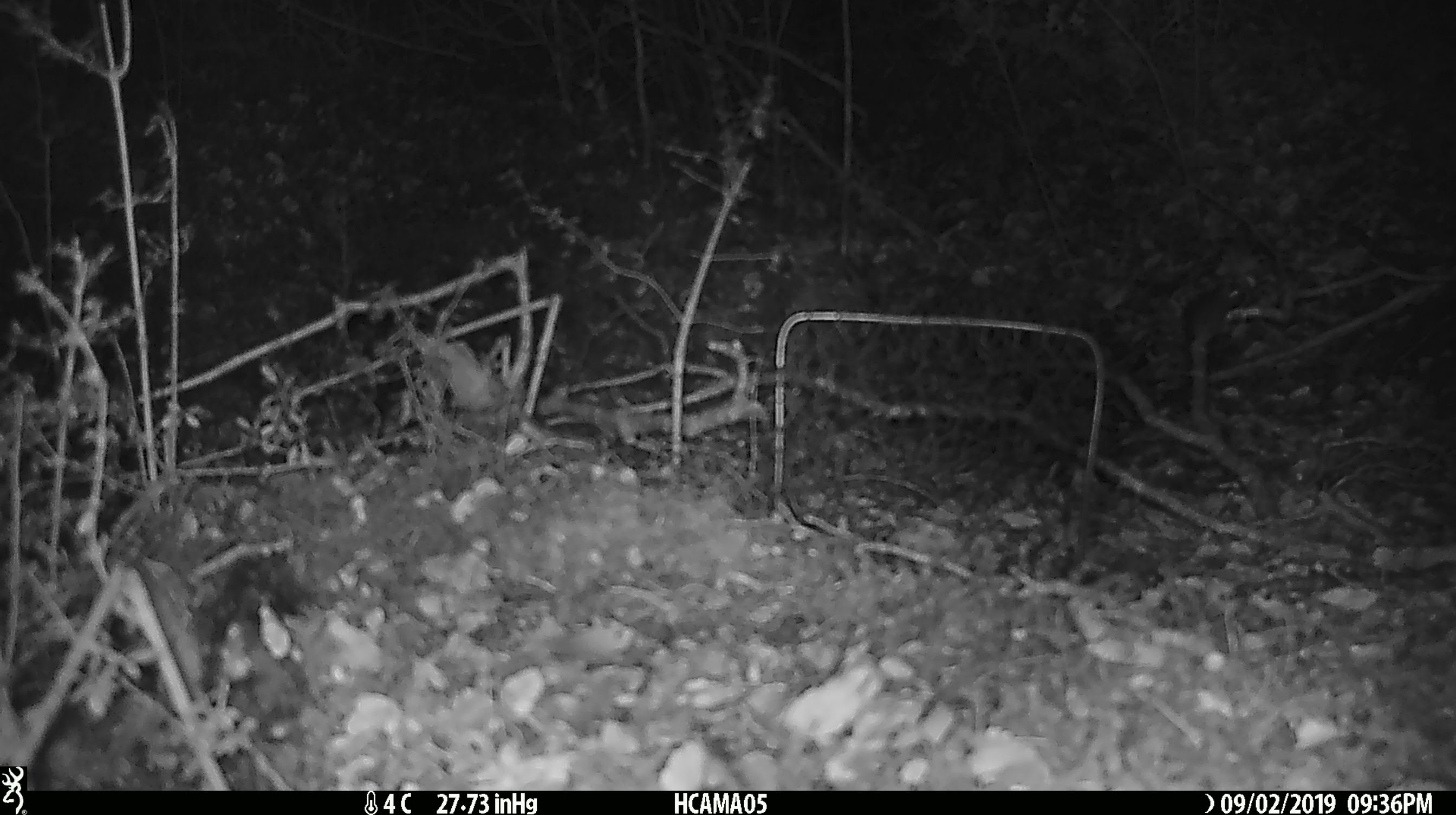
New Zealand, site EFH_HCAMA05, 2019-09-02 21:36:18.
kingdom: Animalia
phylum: Chordata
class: Mammalia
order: Rodentia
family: Muridae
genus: Mus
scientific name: Mus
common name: mouse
Mouse (Mus).